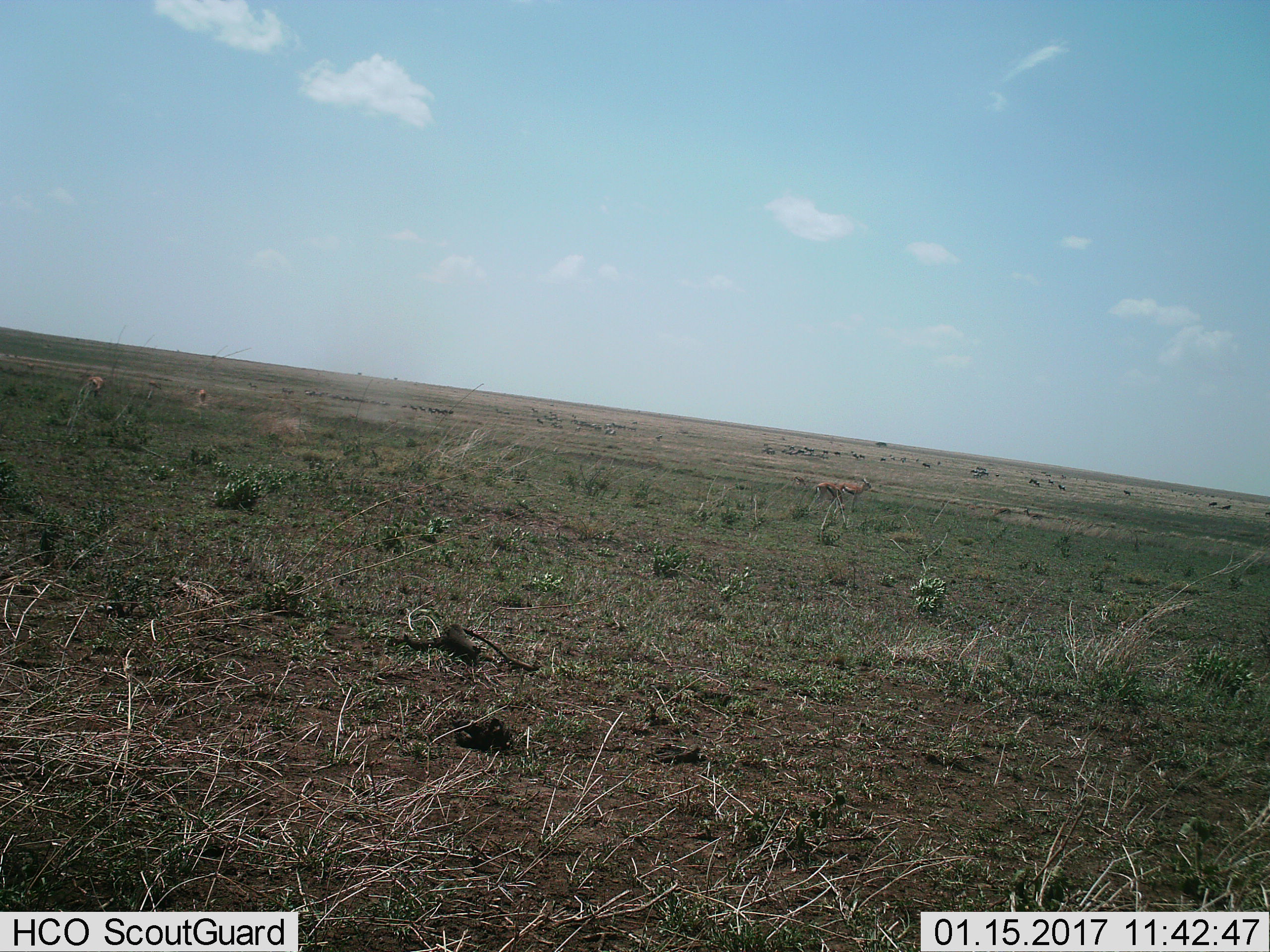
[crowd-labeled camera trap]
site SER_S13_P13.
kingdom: Animalia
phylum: Chordata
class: Mammalia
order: Artiodactyla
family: Bovidae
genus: Eudorcas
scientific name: Eudorcas thomsonii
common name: thomson's gazelle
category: gazellethomsons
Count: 4.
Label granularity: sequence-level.